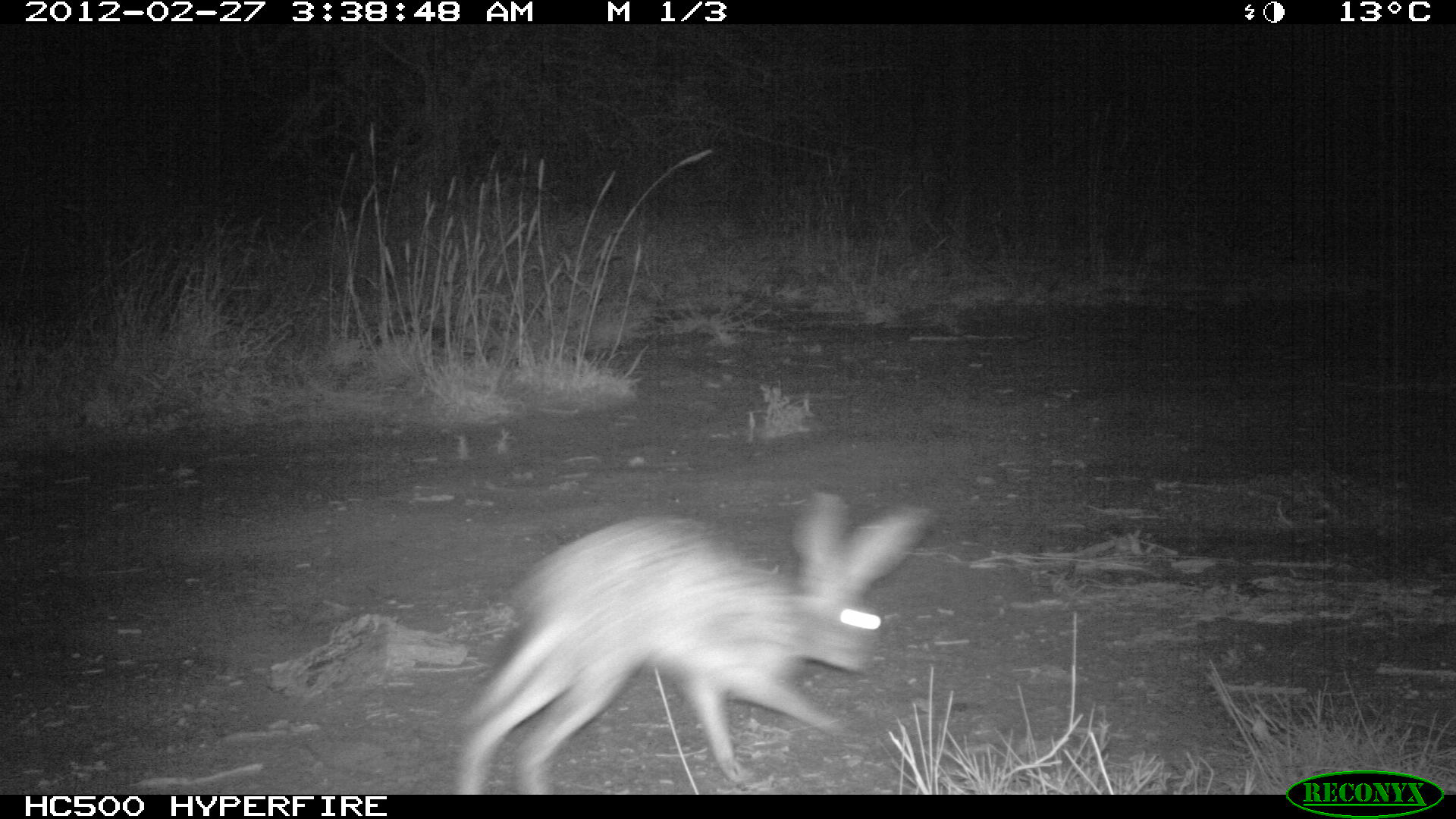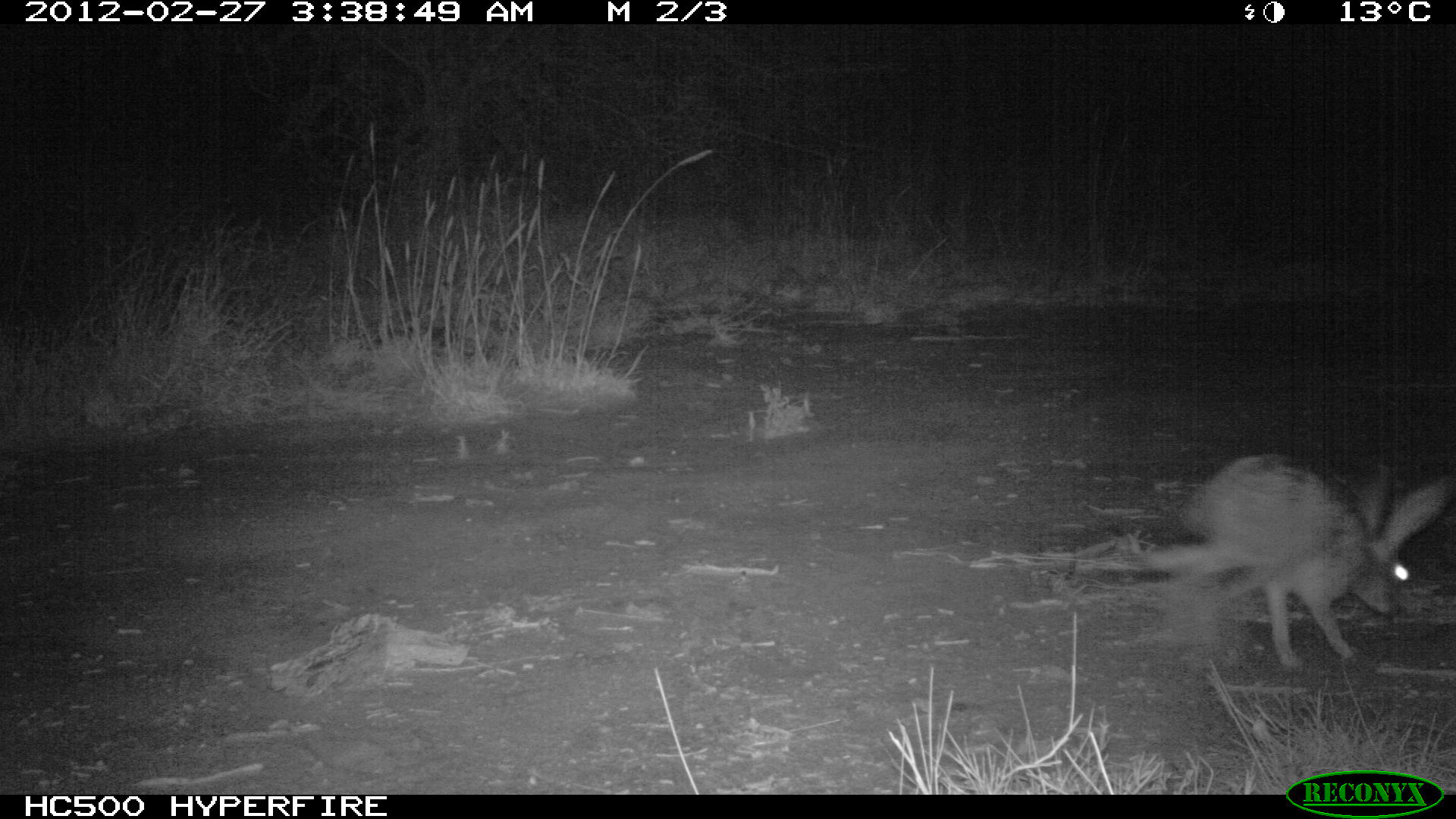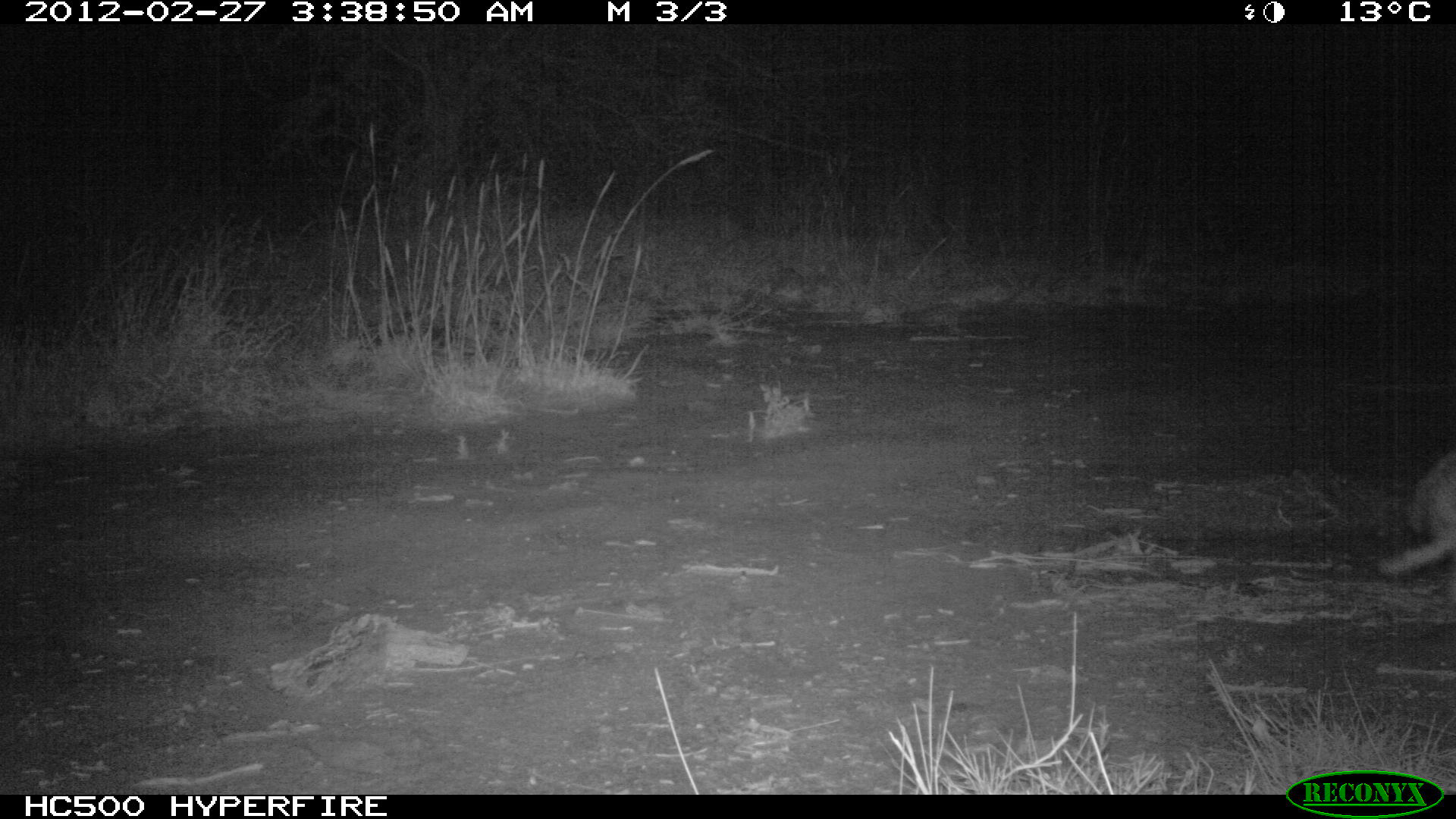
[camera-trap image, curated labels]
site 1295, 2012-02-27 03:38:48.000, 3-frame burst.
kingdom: Animalia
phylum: Chordata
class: Mammalia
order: Lagomorpha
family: Leporidae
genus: Lepus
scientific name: Lepus saxatilis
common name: scrub hare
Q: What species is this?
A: Lepus saxatilis (scrub hare).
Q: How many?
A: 1.